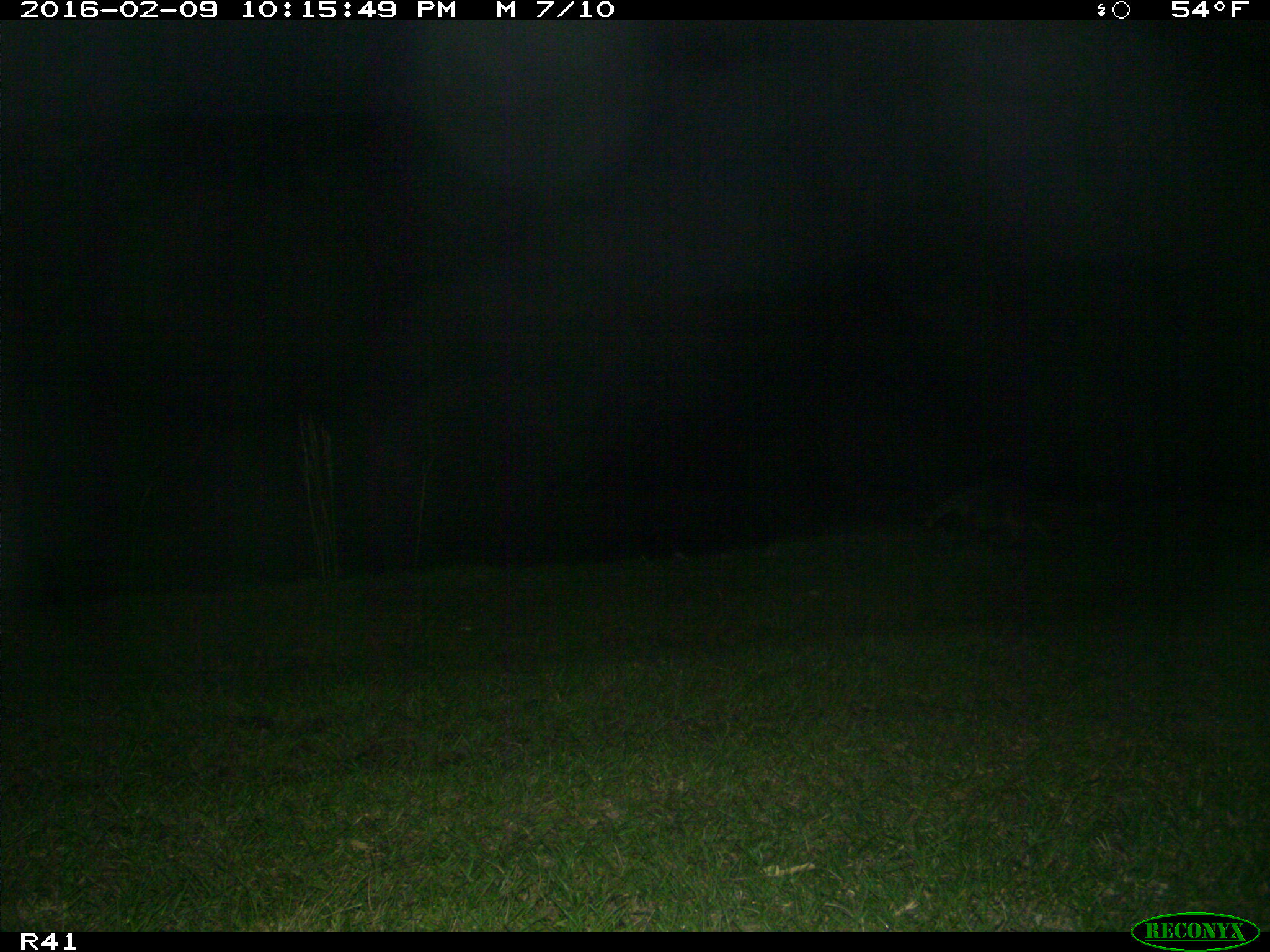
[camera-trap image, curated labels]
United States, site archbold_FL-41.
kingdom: Animalia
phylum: Chordata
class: Mammalia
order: Carnivora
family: Procyonidae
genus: Procyon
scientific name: Procyon lotor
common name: common raccoon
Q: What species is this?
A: Procyon lotor (common raccoon).